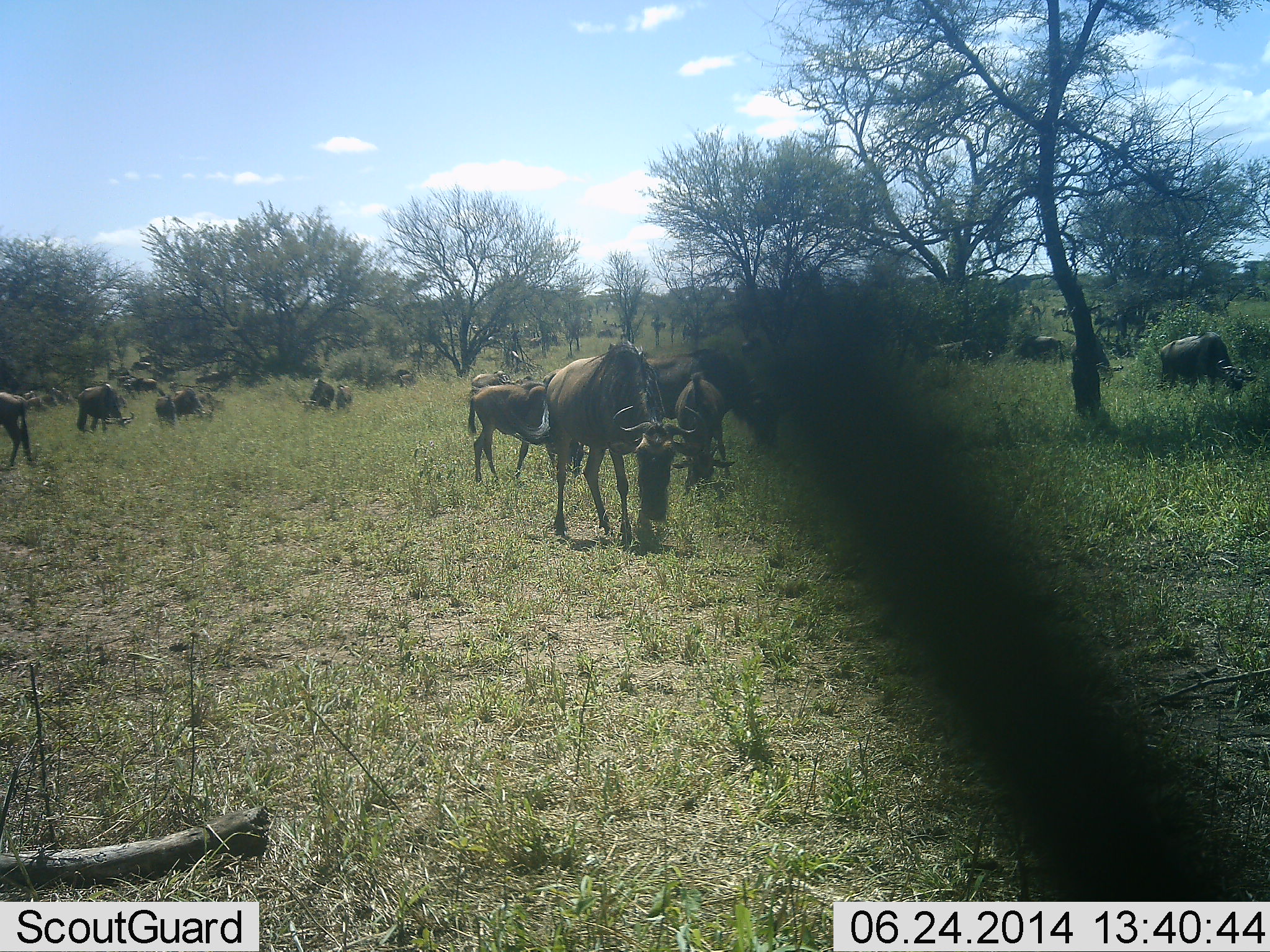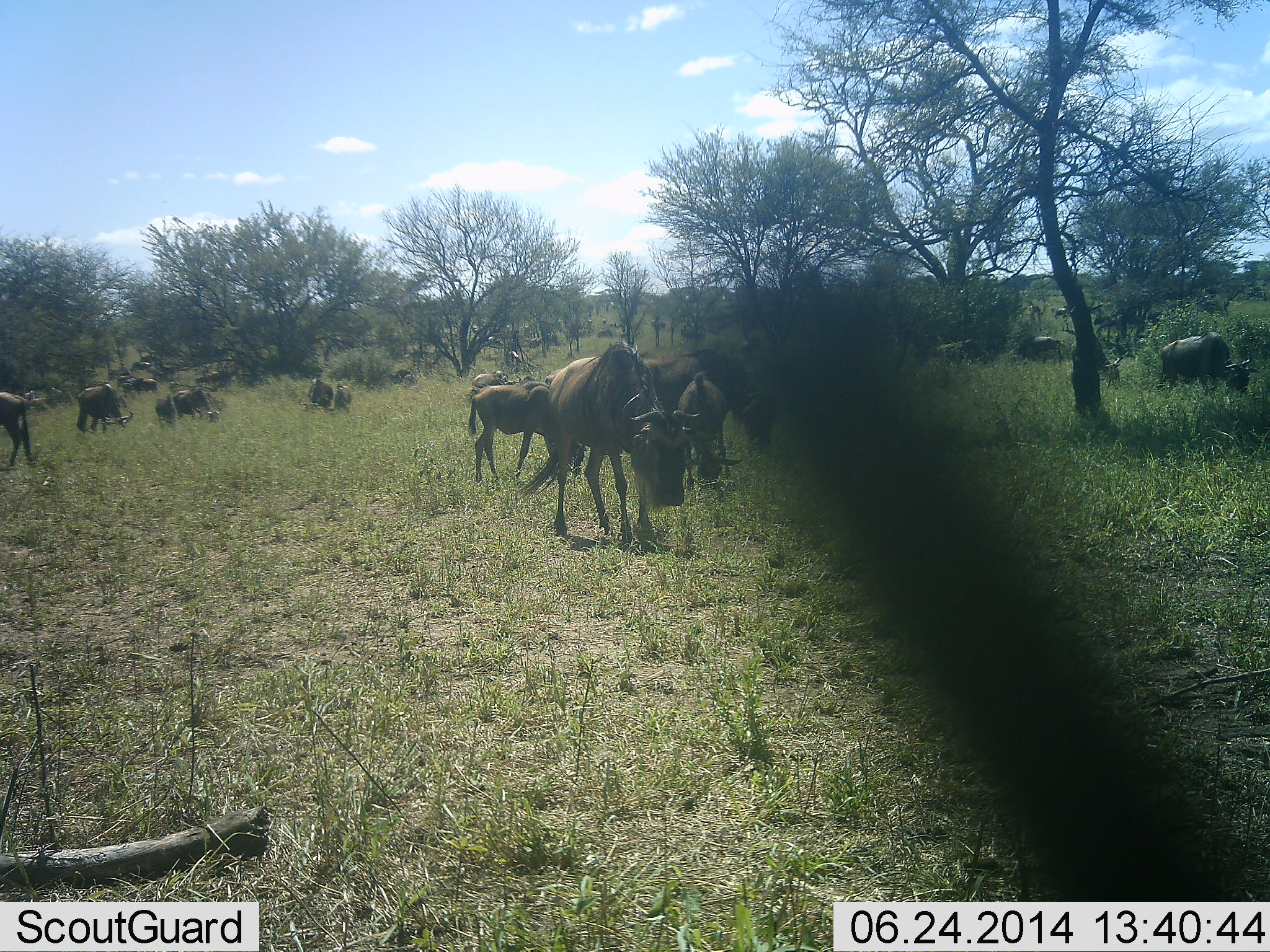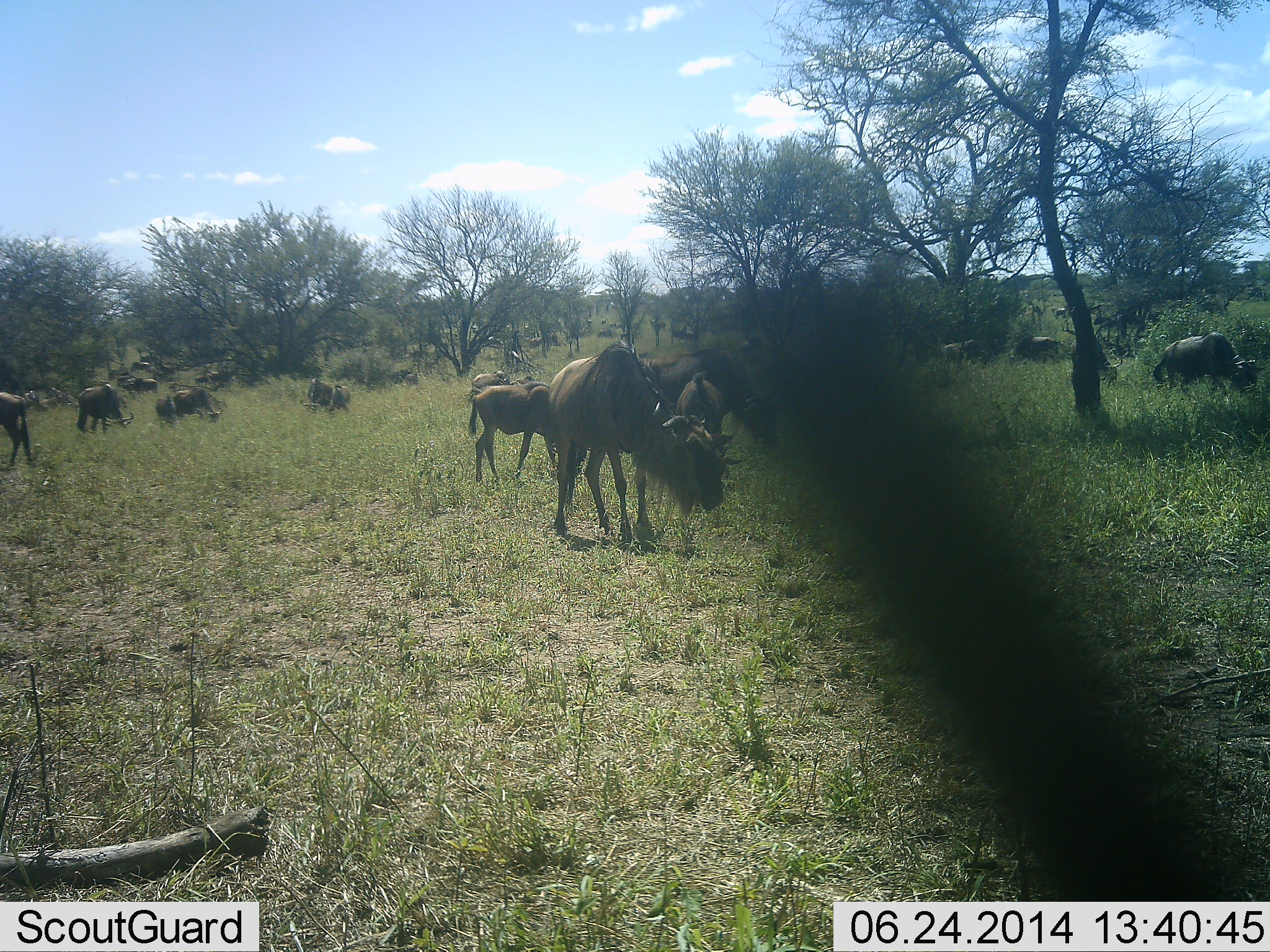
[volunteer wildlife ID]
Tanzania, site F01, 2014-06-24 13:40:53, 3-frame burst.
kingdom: Animalia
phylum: Chordata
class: Mammalia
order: Artiodactyla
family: Bovidae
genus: Connochaetes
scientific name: Connochaetes taurinus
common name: blue wildebeest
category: wildebeest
Wildebeest (blue wildebeest) (Connochaetes taurinus), count 11-50. Behavior (volunteer vote fractions): standing 60%, resting 20%, moving 20%, interacting 0%. Young present (vote fraction): 30%. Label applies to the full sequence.